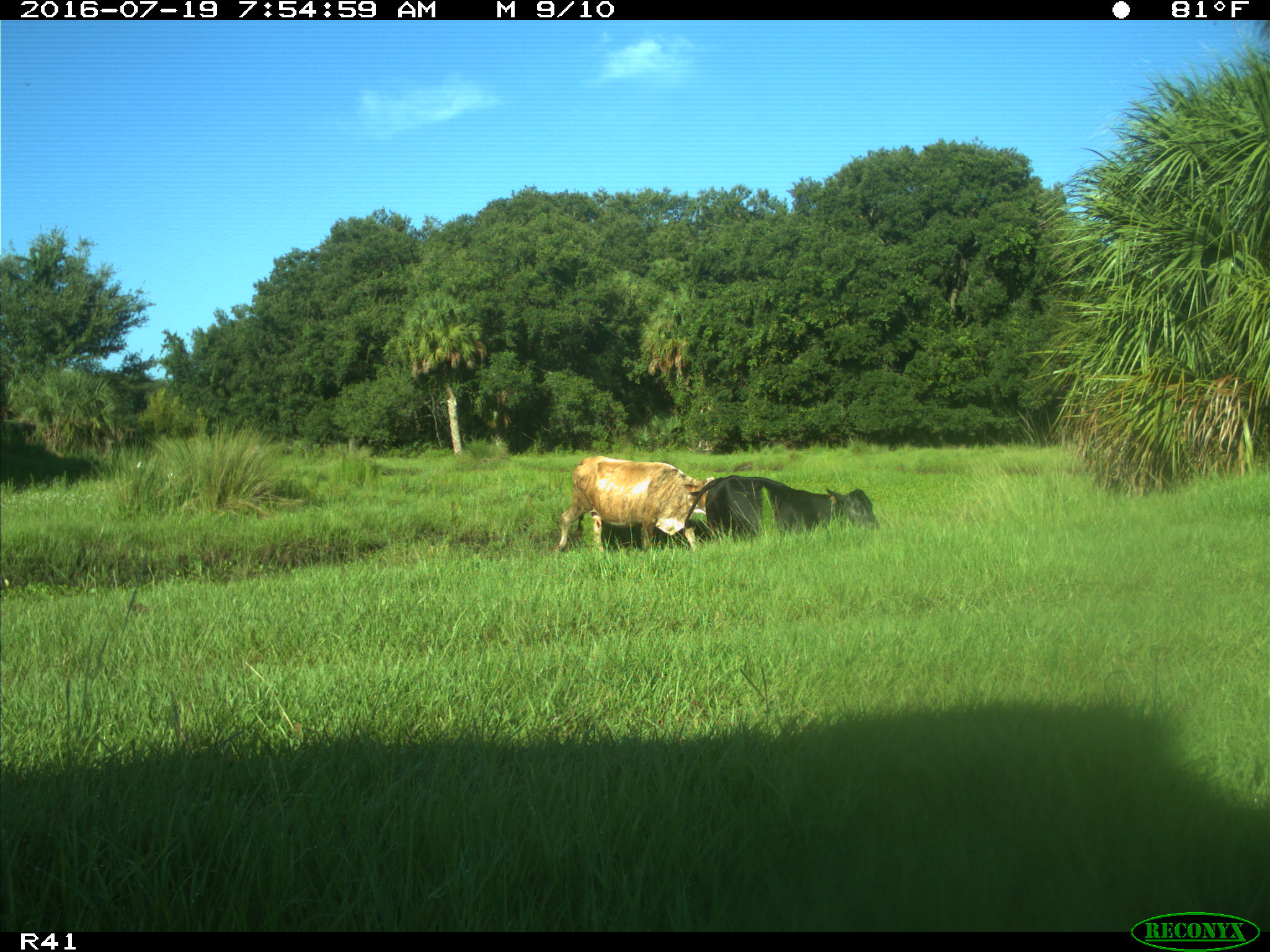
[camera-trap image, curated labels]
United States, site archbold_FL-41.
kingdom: Animalia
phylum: Chordata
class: Mammalia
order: Artiodactyla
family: Bovidae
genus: Bos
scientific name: Bos taurus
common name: domestic cow